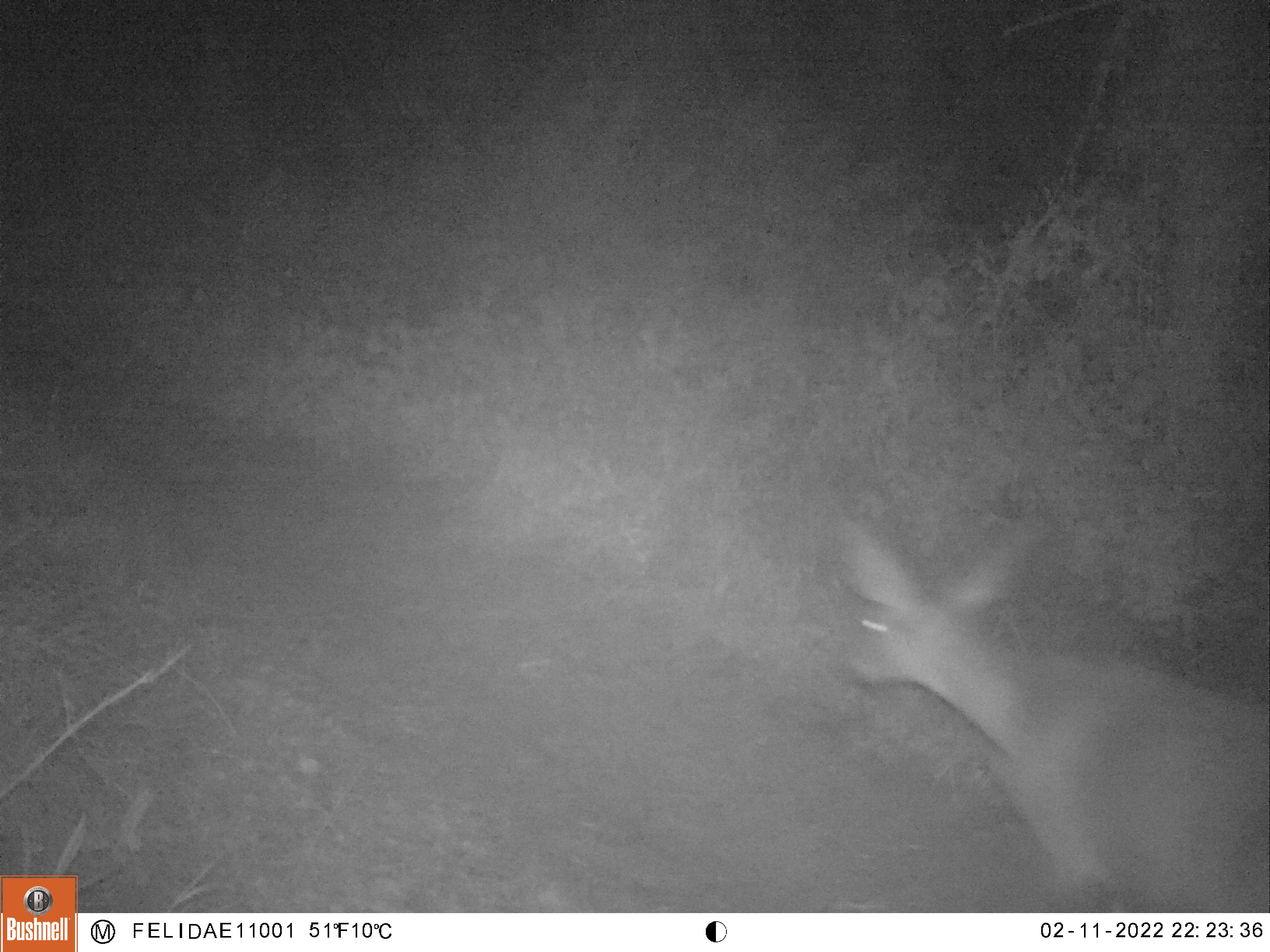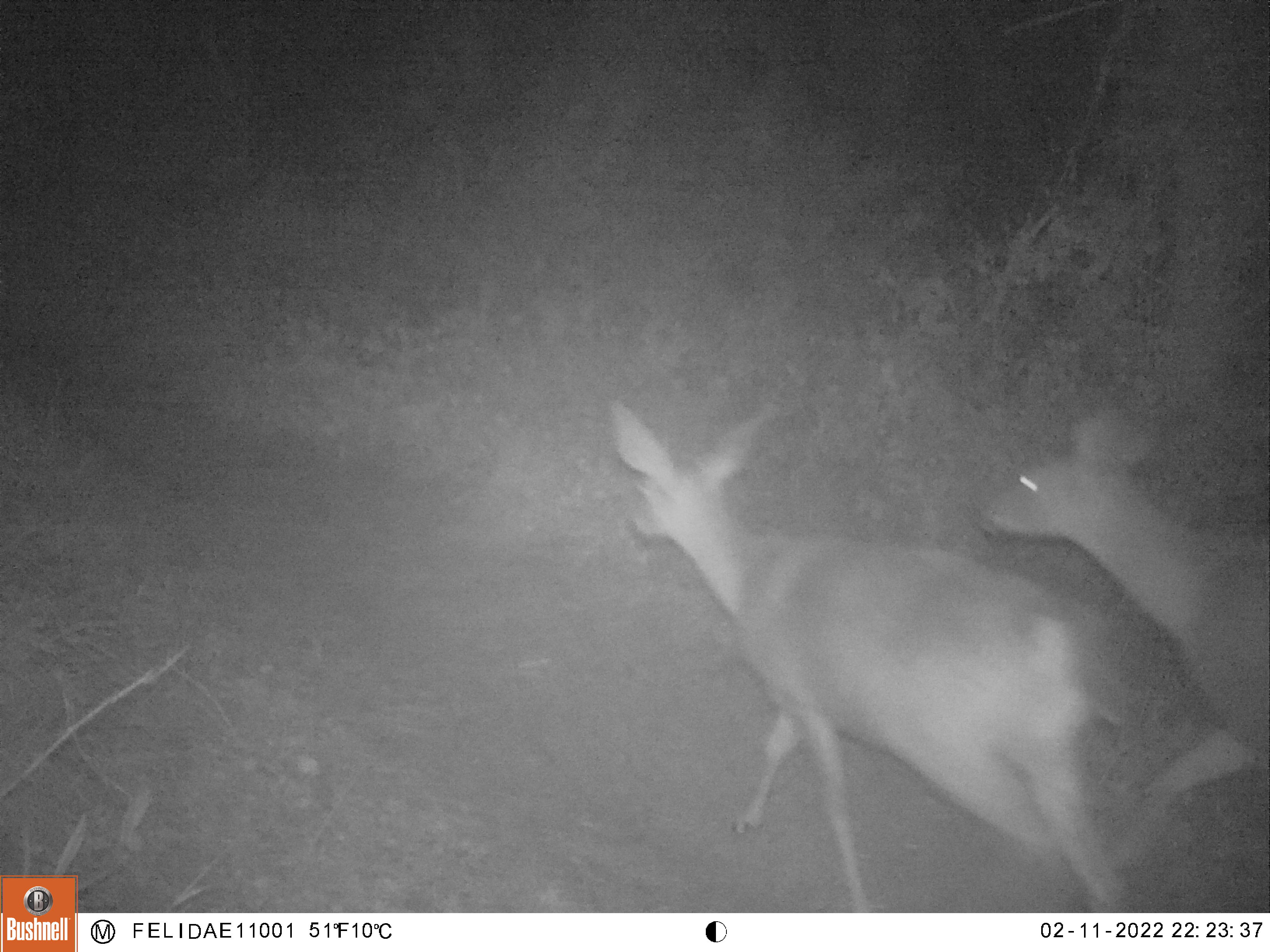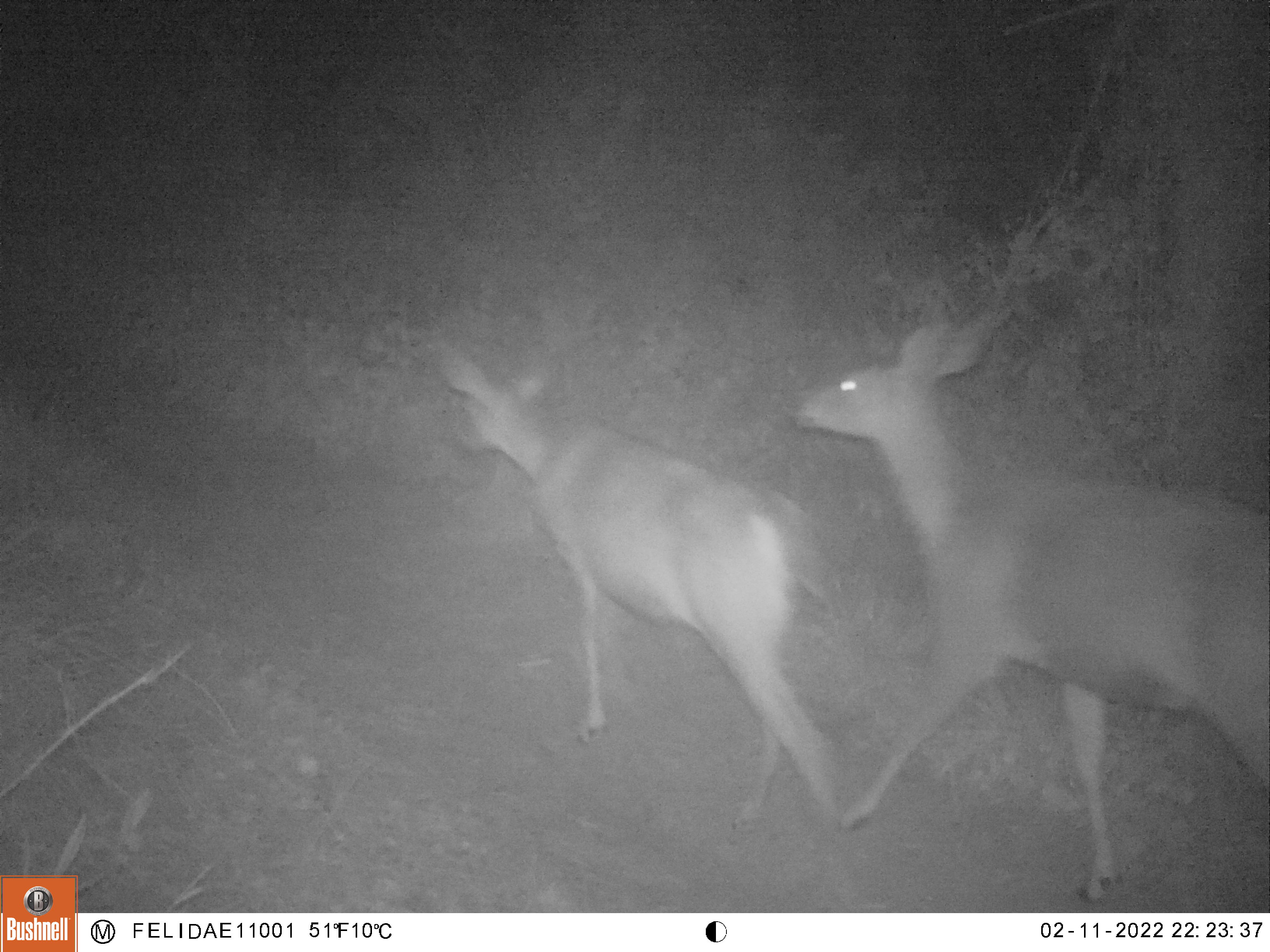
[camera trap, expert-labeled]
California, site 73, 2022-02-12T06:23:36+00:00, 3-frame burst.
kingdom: Animalia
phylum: Chordata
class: Mammalia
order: Artiodactyla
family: Cervidae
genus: Odocoileus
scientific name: Odocoileus hemionus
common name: mule deer